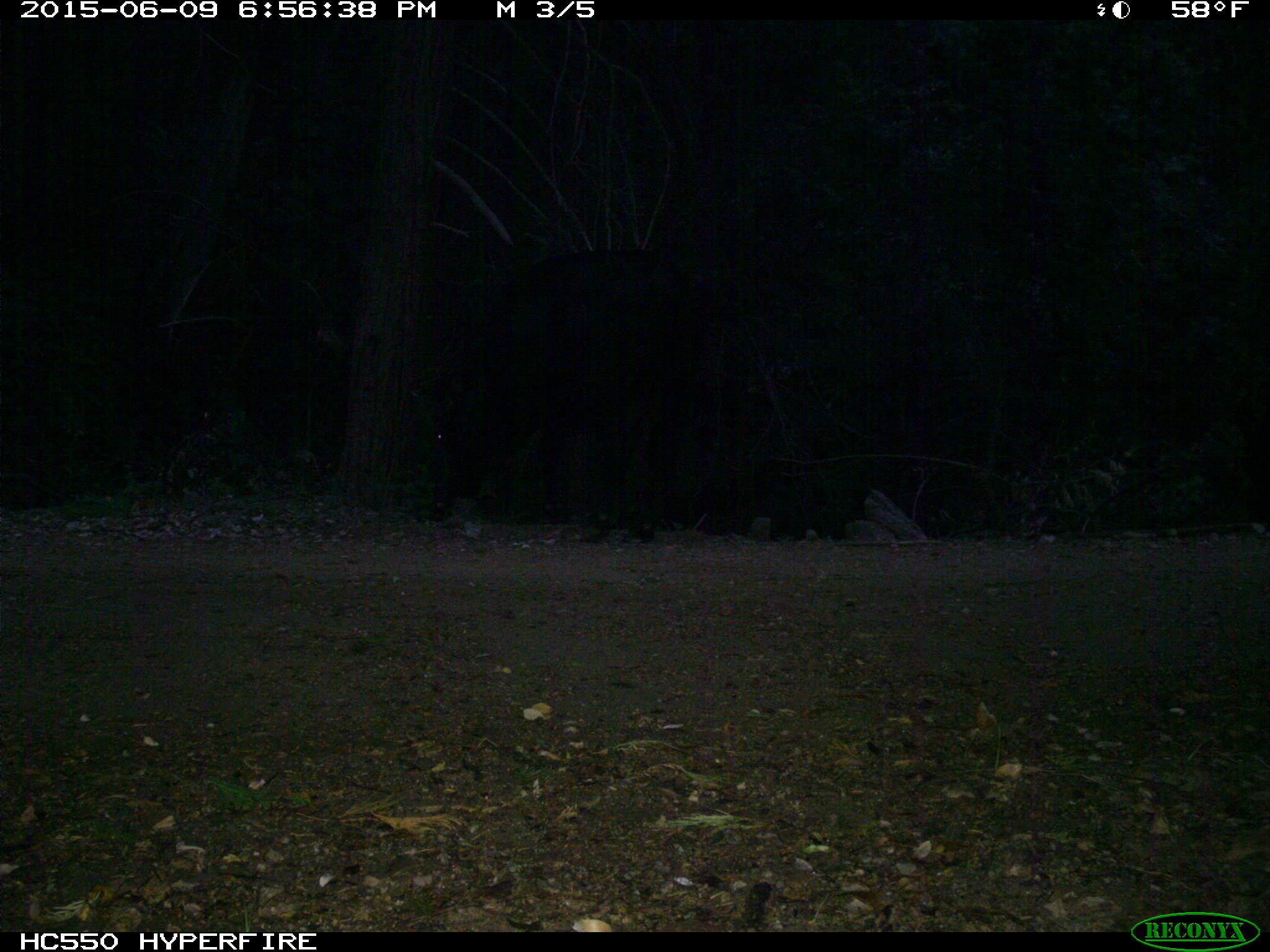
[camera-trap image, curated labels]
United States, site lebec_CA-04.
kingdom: Animalia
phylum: Chordata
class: Mammalia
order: Artiodactyla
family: Bovidae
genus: Bos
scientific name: Bos taurus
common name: domestic cow